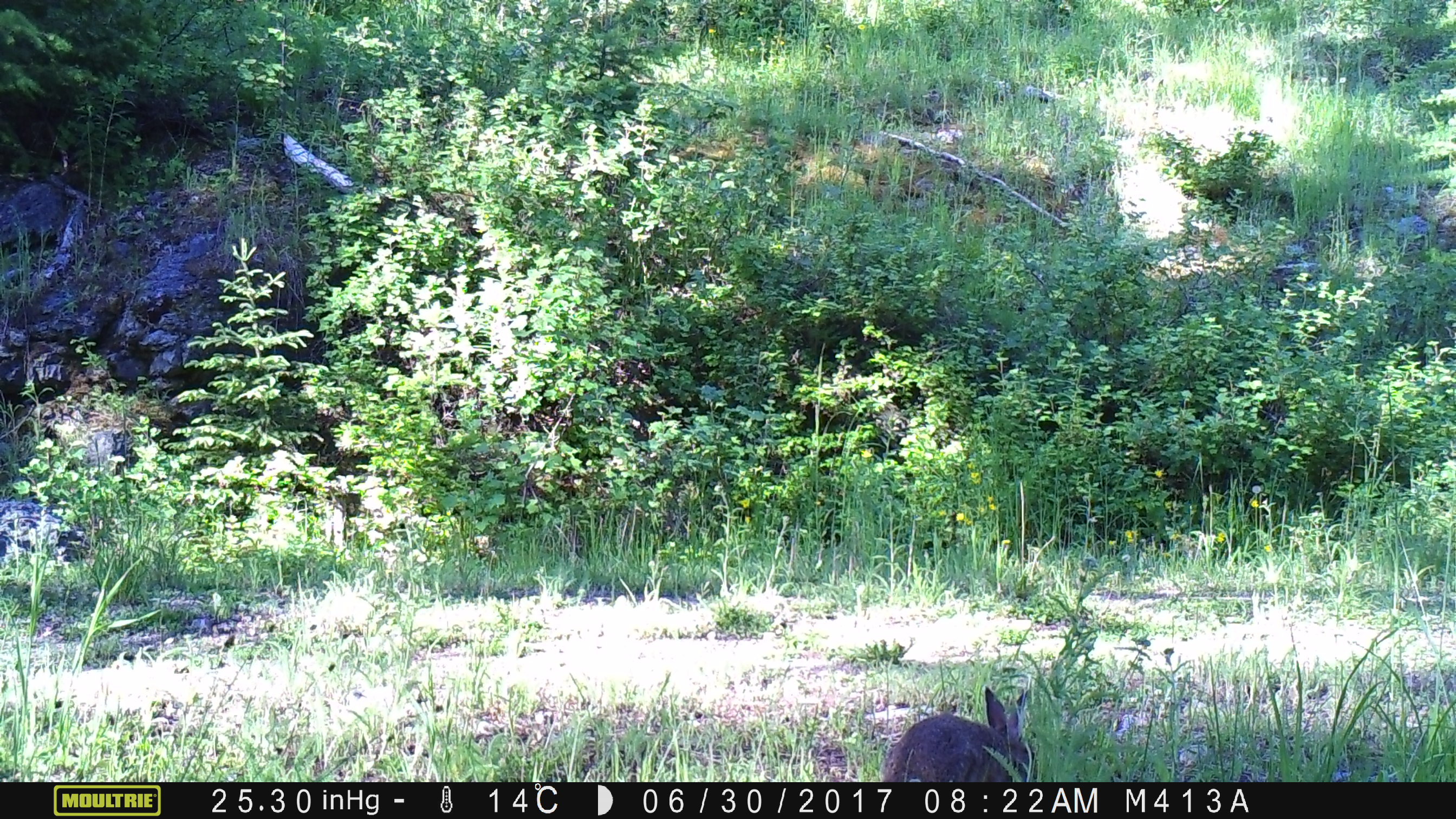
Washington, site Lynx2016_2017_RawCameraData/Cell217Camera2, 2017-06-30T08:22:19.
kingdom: Animalia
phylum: Chordata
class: Mammalia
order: Lagomorpha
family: Leporidae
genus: Lepus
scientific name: Lepus americanus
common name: snowshoe hare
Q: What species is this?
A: Lepus americanus (snowshoe hare).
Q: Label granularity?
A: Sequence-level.